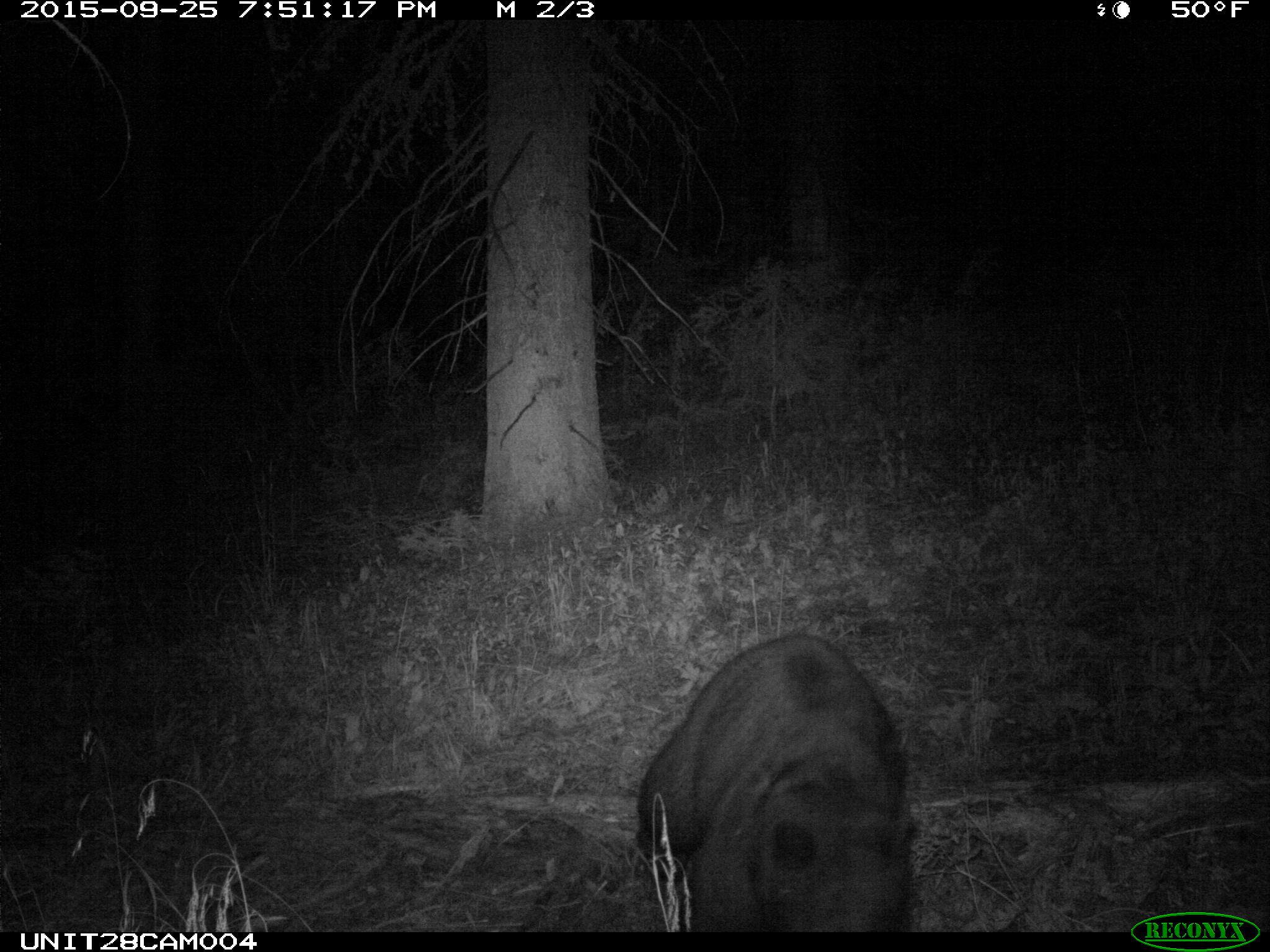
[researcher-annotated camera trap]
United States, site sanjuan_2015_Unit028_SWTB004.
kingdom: Animalia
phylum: Chordata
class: Mammalia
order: Carnivora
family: Ursidae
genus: Ursus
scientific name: Ursus americanus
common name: american black bear